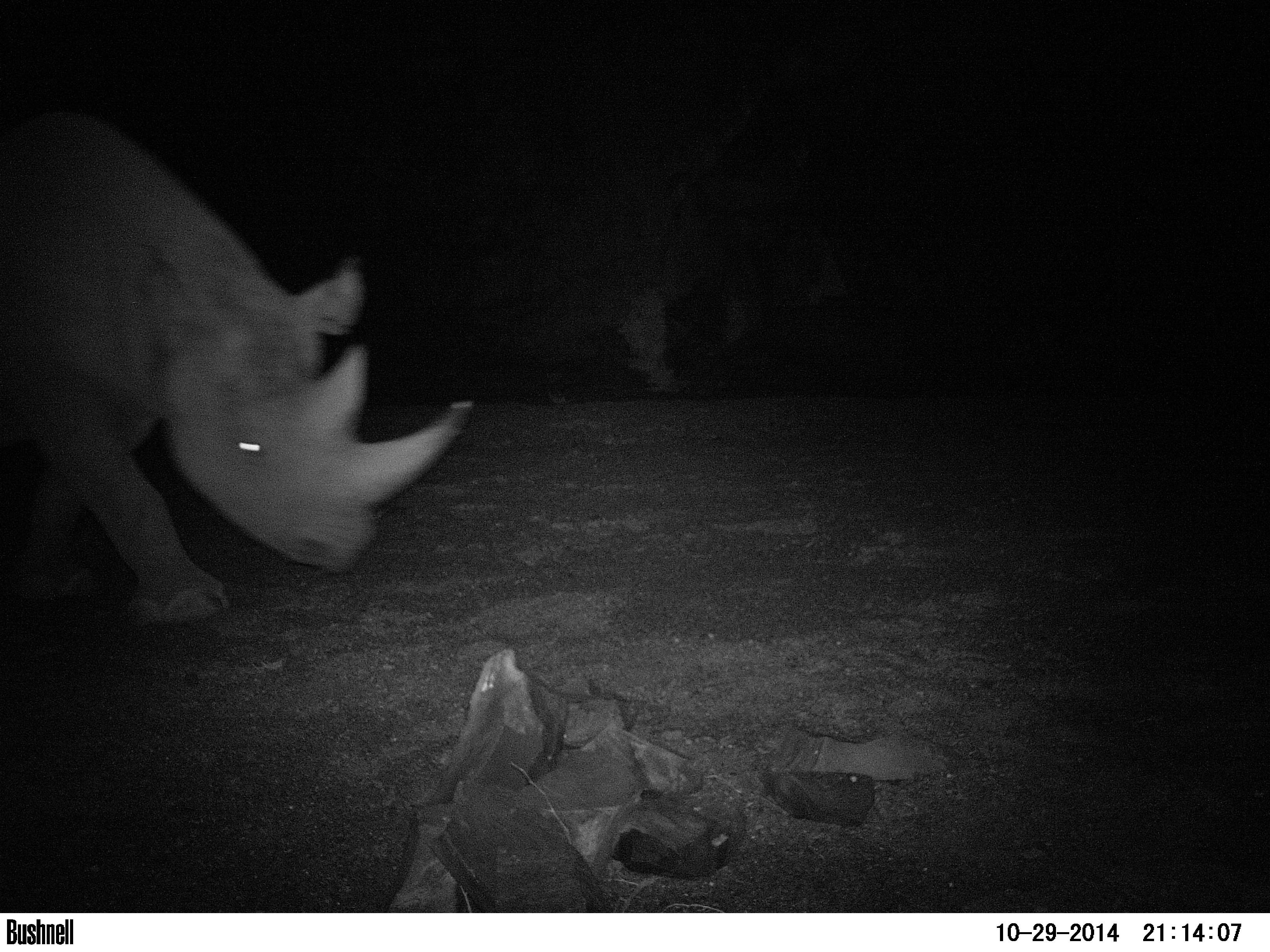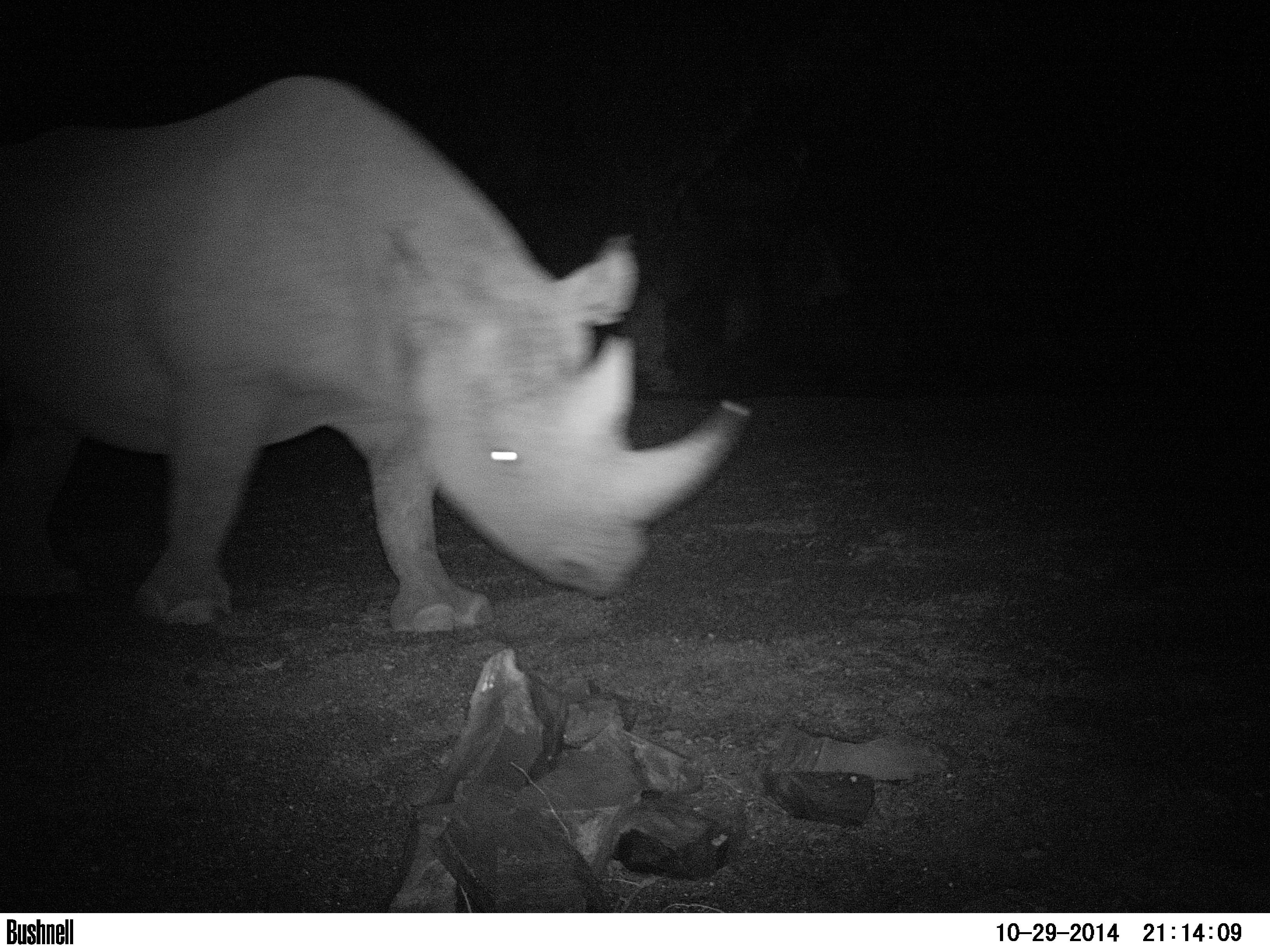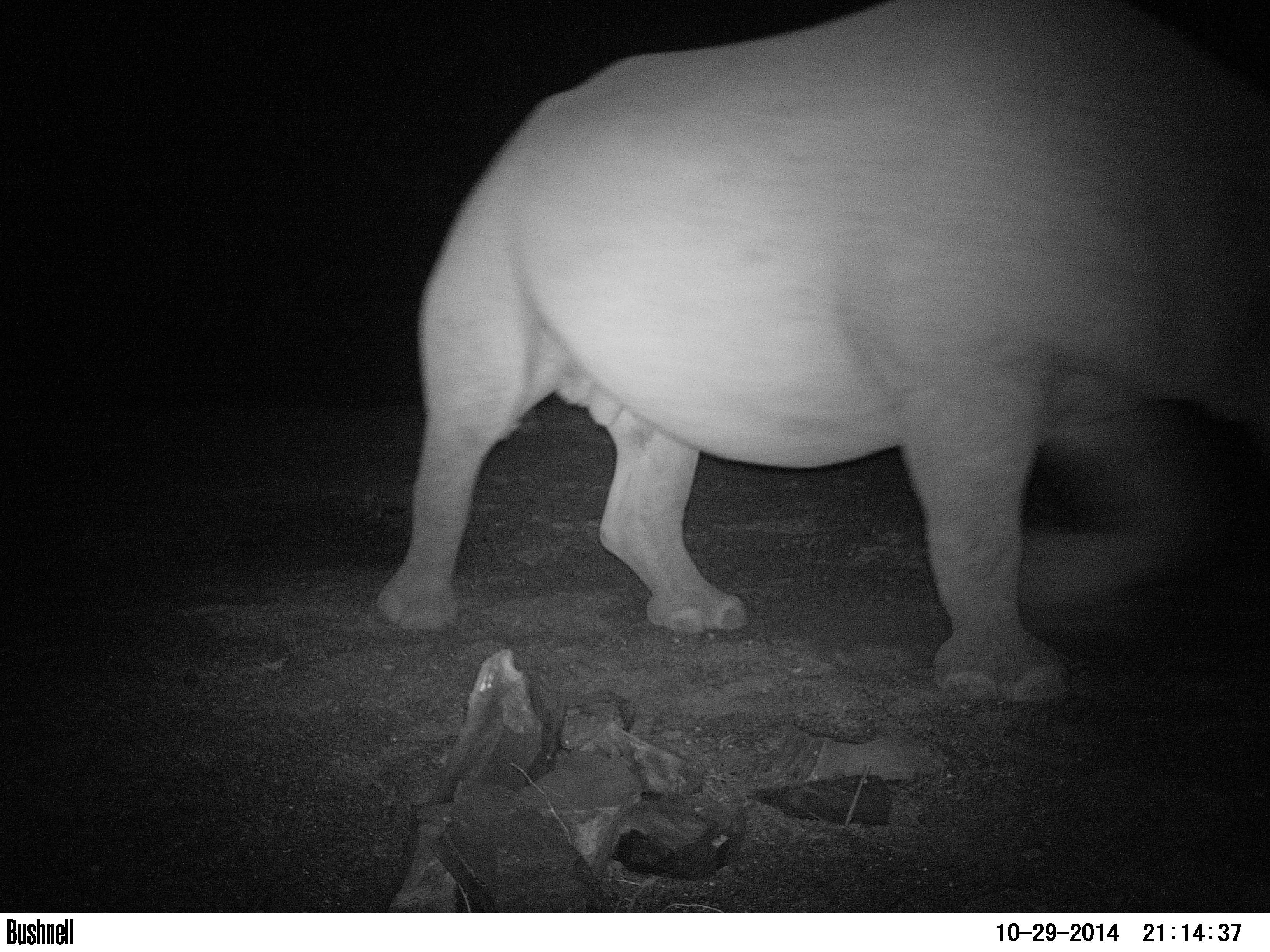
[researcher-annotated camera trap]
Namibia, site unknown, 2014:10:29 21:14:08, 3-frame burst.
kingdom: Animalia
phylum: Chordata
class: Mammalia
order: Perissodactyla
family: Rhinocerotidae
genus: Diceros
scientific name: Diceros bicornis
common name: black rhinoceros